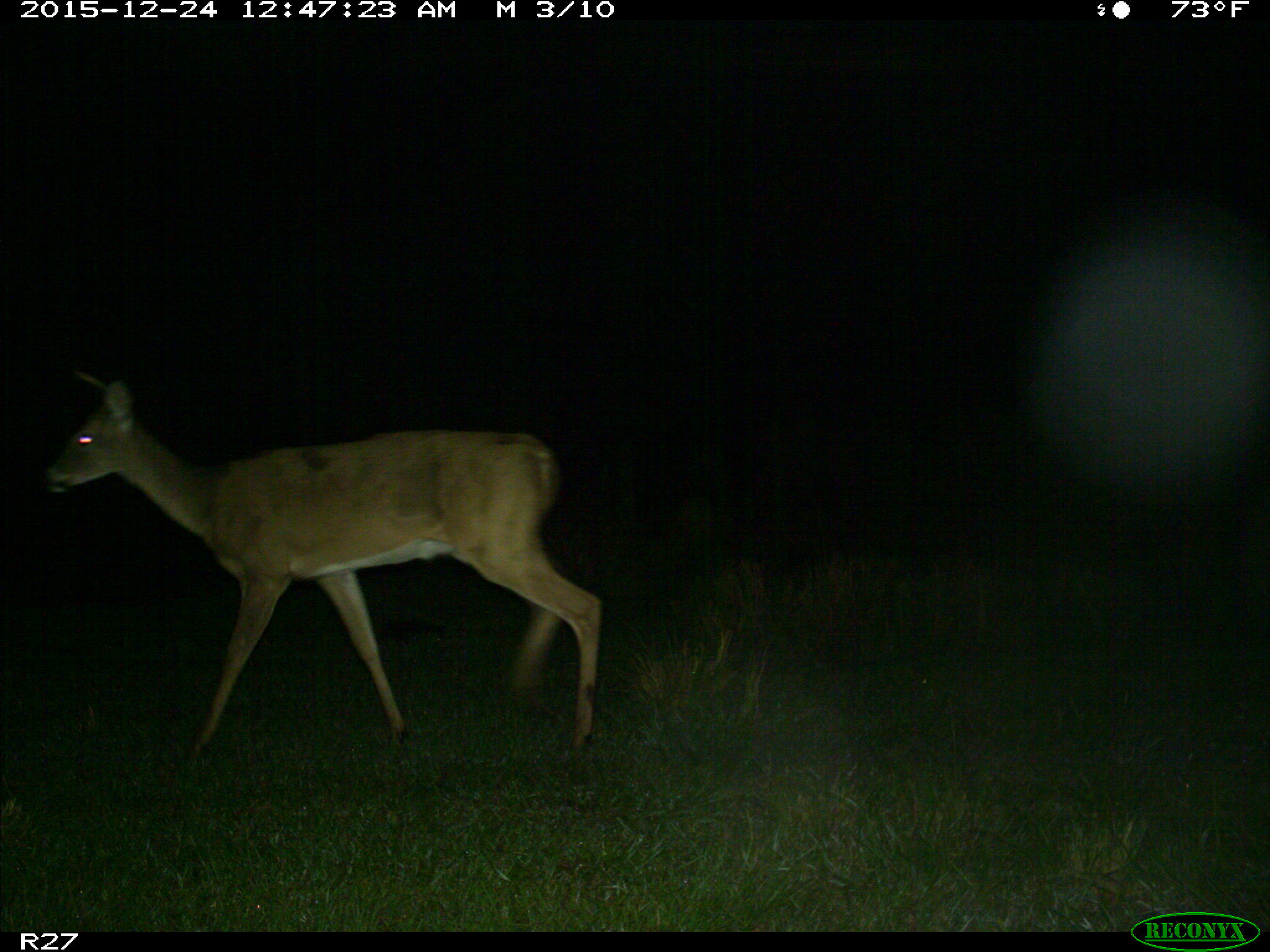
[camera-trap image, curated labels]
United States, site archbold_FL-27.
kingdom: Animalia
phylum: Chordata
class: Mammalia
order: Artiodactyla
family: Cervidae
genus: Odocoileus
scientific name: Odocoileus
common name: deer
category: unidentified deer